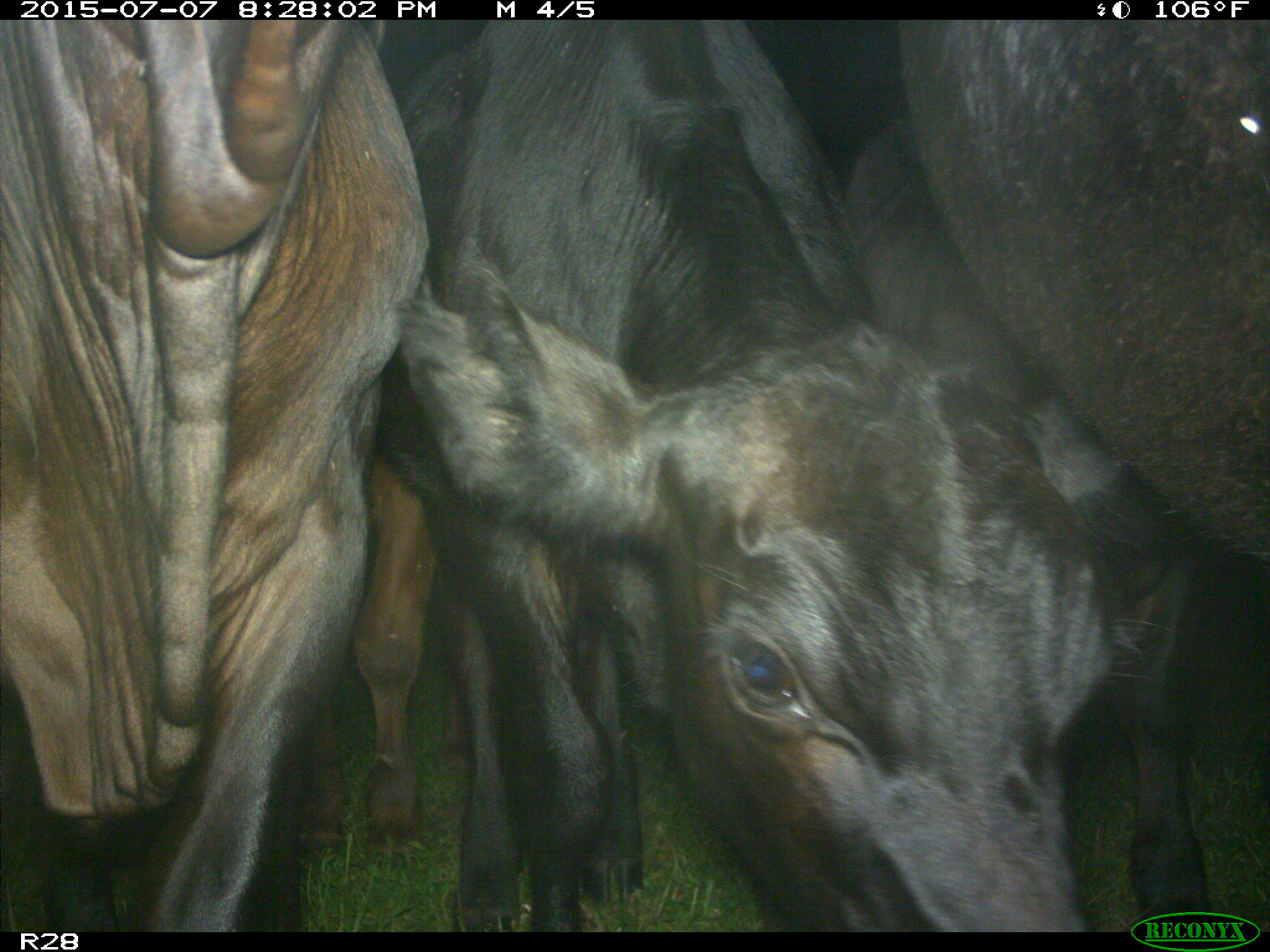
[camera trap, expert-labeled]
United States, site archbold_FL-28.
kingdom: Animalia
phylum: Chordata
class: Mammalia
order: Artiodactyla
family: Bovidae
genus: Bos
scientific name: Bos taurus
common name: domestic cow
Bos taurus (domestic cow).